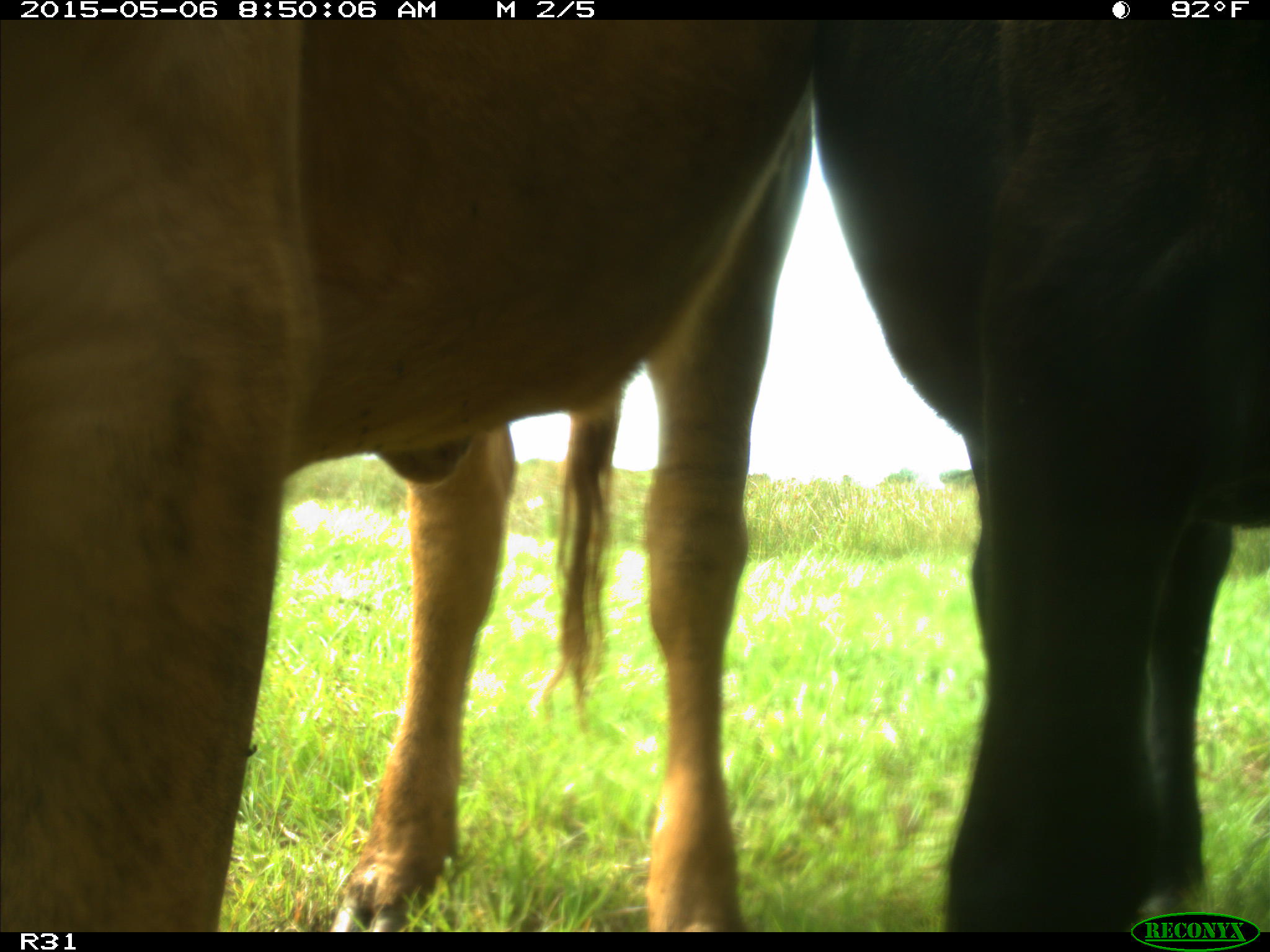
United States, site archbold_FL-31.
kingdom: Animalia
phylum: Chordata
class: Mammalia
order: Artiodactyla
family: Bovidae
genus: Bos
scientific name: Bos taurus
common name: domestic cow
Bos taurus (domestic cow).